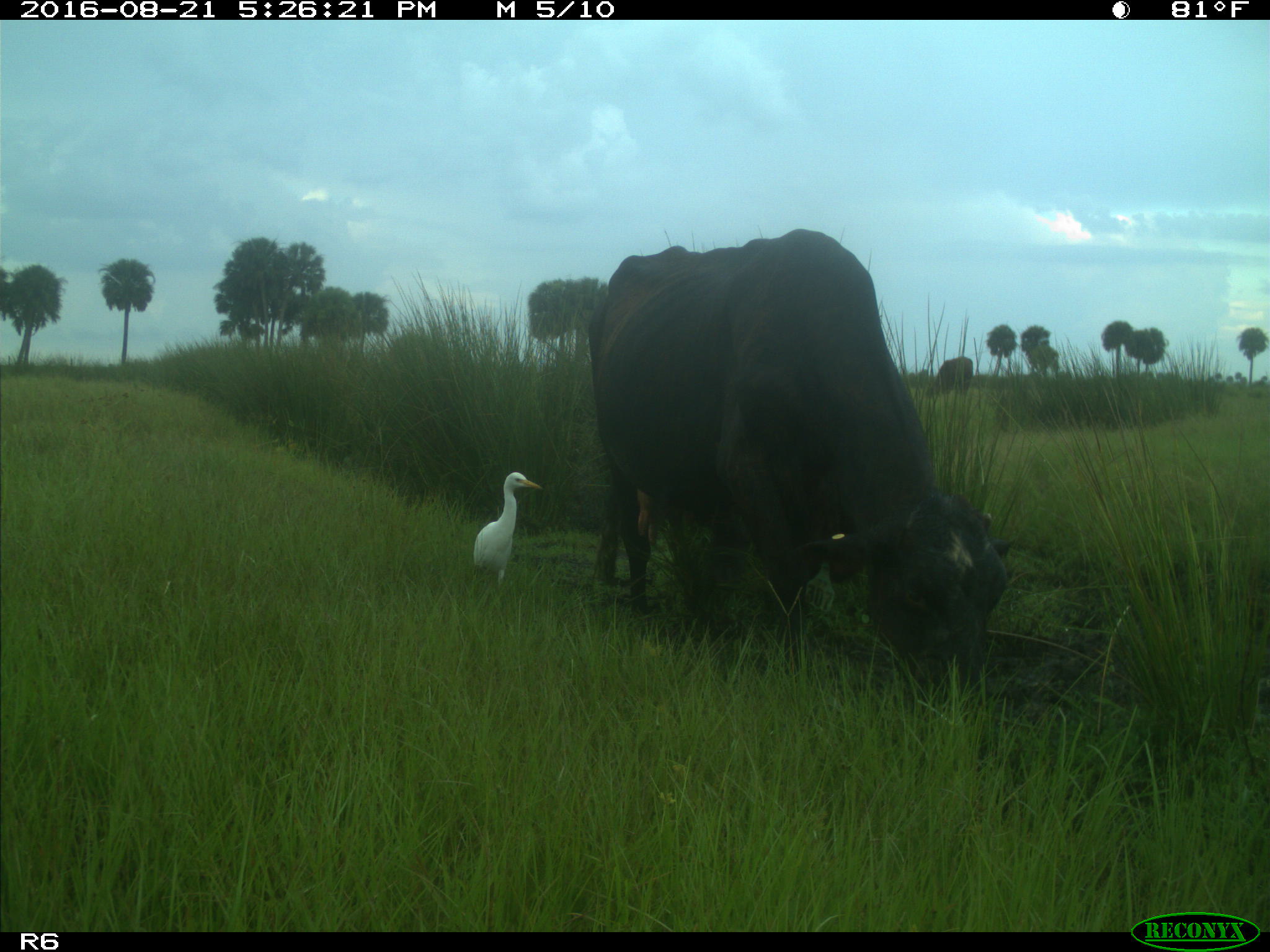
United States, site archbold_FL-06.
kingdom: Animalia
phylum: Chordata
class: Mammalia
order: Artiodactyla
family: Bovidae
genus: Bos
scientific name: Bos taurus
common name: domestic cow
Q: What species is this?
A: Bos taurus (domestic cow).